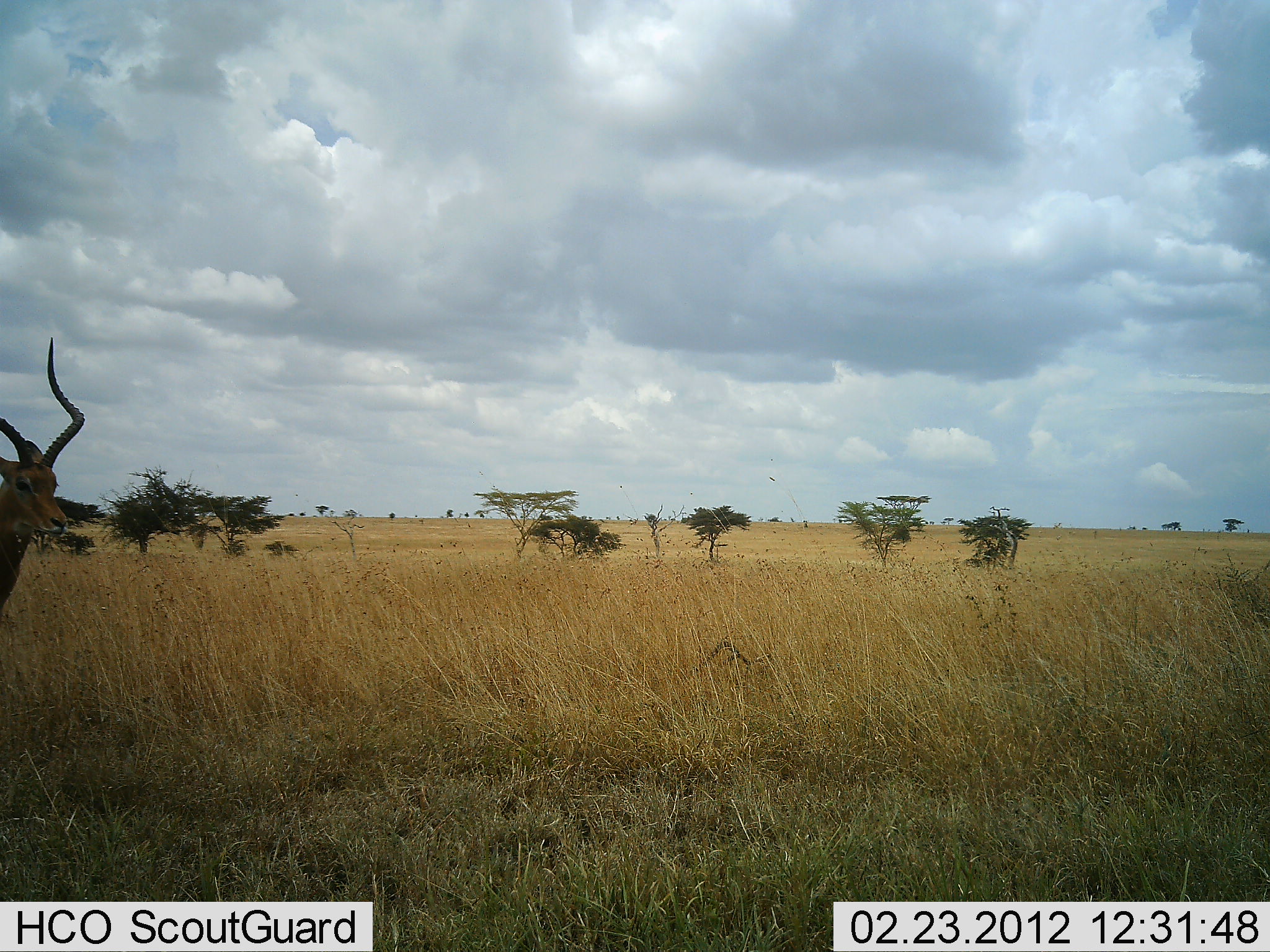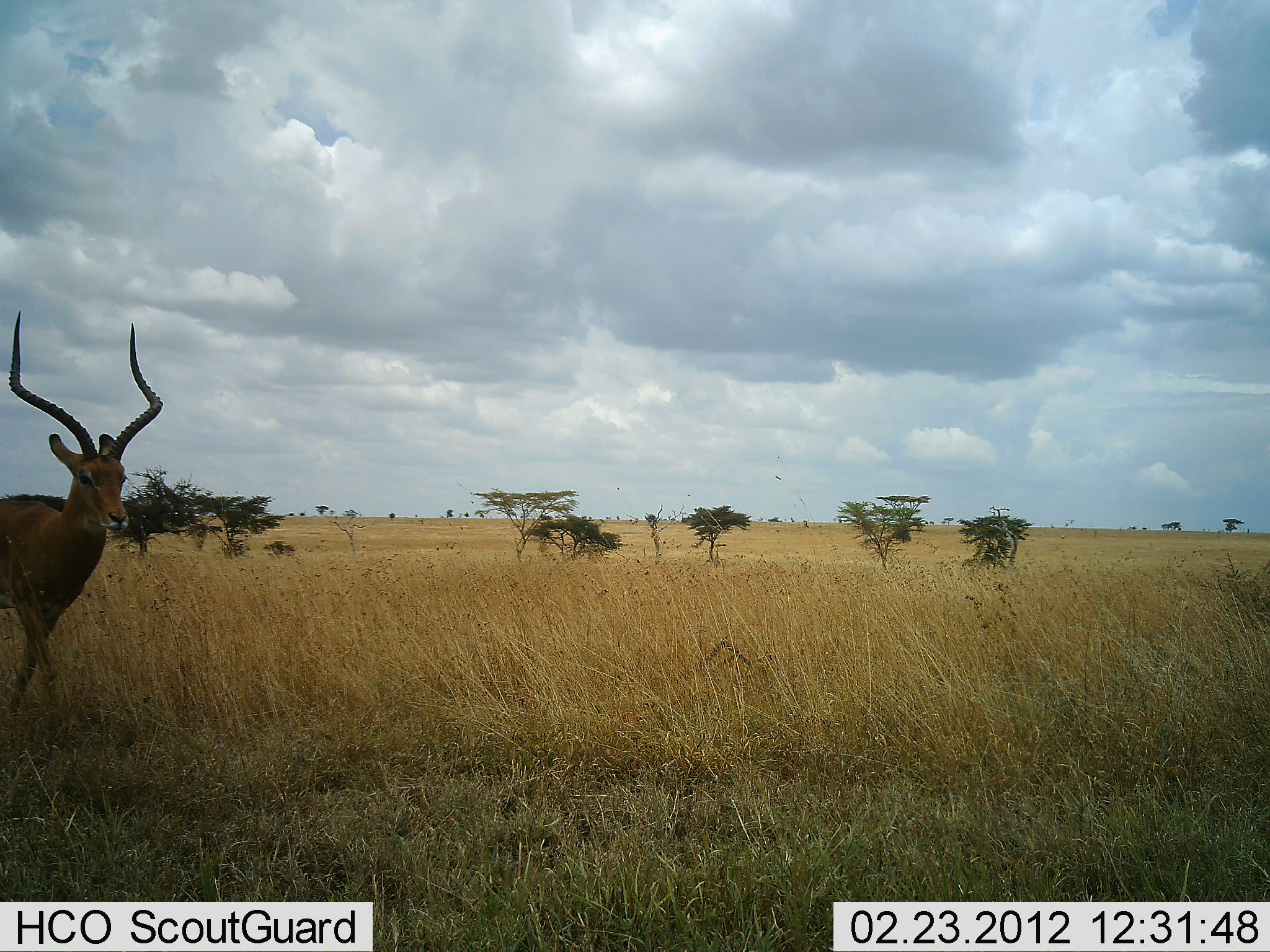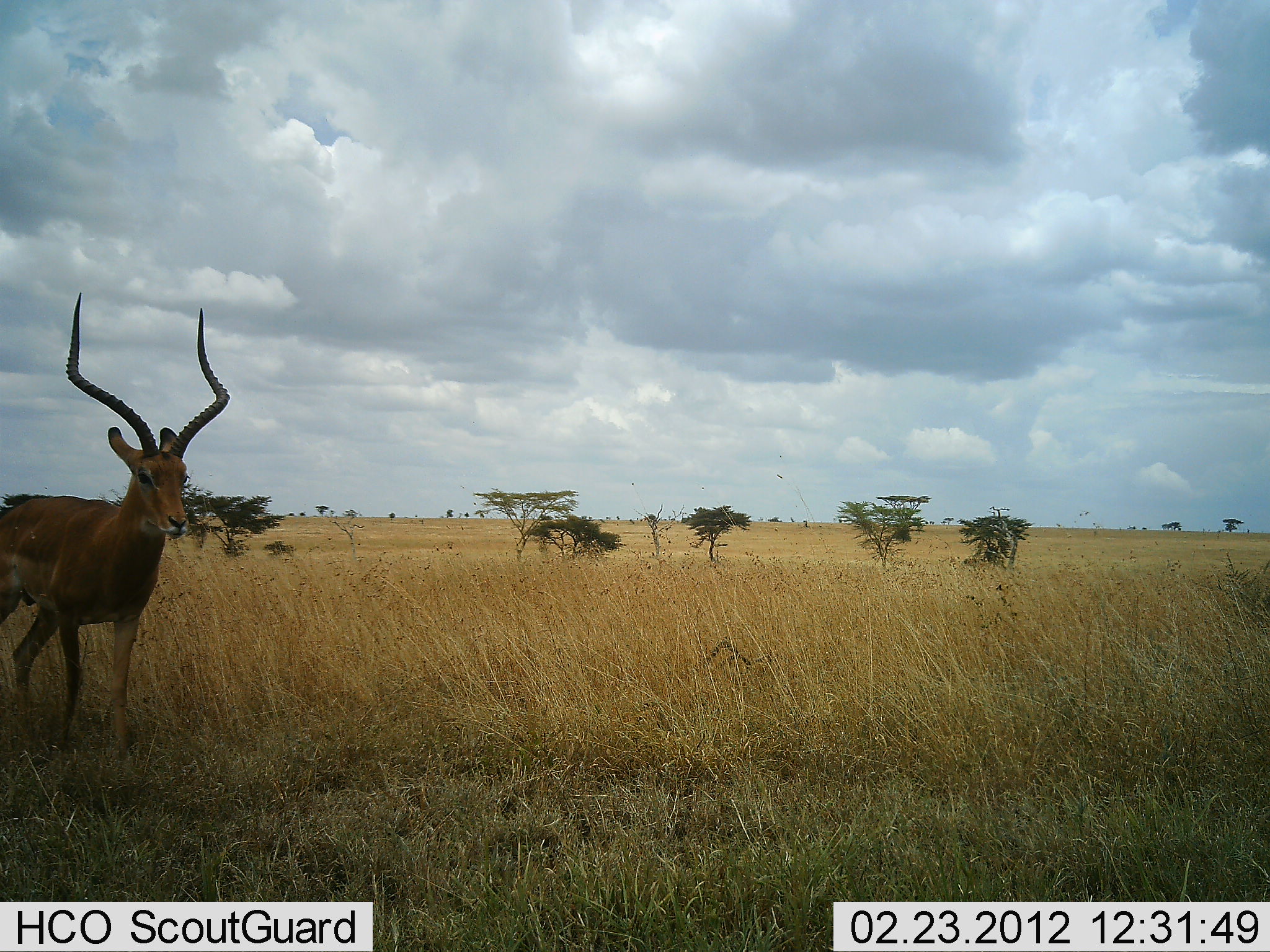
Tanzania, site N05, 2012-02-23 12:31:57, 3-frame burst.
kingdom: Animalia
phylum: Chordata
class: Mammalia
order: Artiodactyla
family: Bovidae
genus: Aepyceros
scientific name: Aepyceros melampus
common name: impala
Impala (Aepyceros melampus), count 1. Behavior (volunteer vote fractions): standing 9%, resting 0%, moving 91%, interacting 0%. Young present (vote fraction): 0%. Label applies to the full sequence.